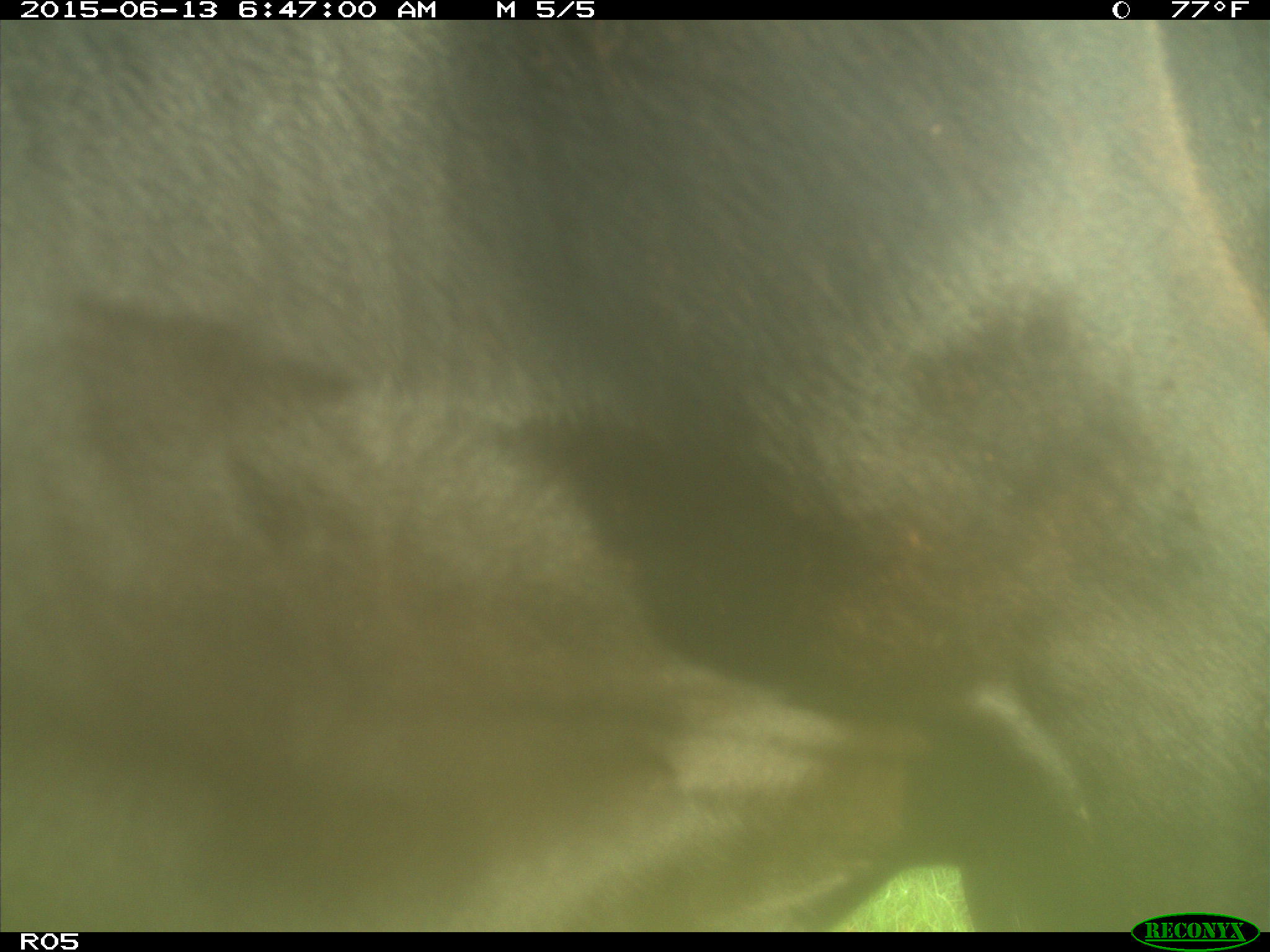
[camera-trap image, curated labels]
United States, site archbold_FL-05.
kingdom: Animalia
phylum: Chordata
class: Mammalia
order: Artiodactyla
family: Bovidae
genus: Bos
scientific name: Bos taurus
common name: domestic cow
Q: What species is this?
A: Bos taurus (domestic cow).